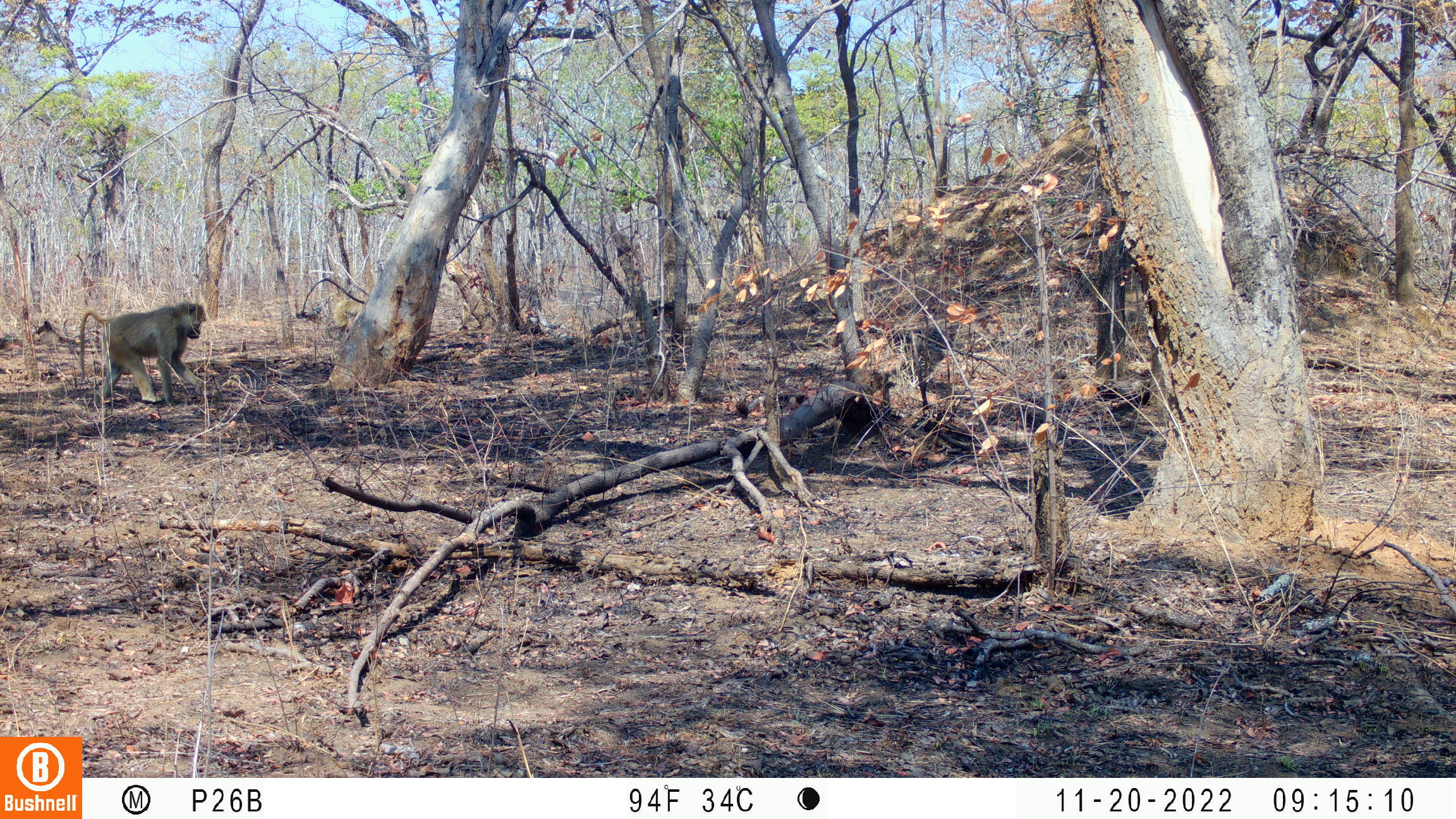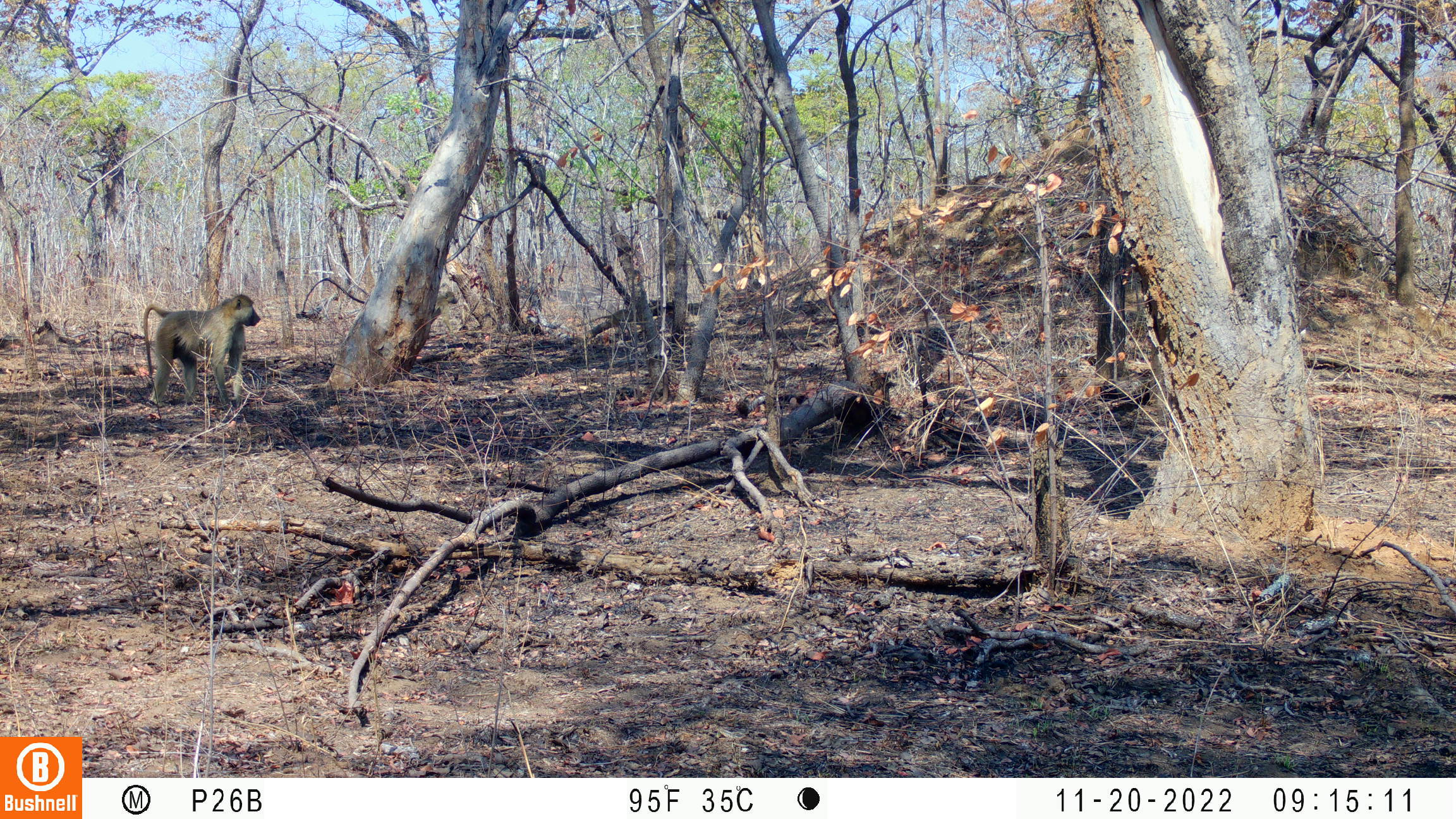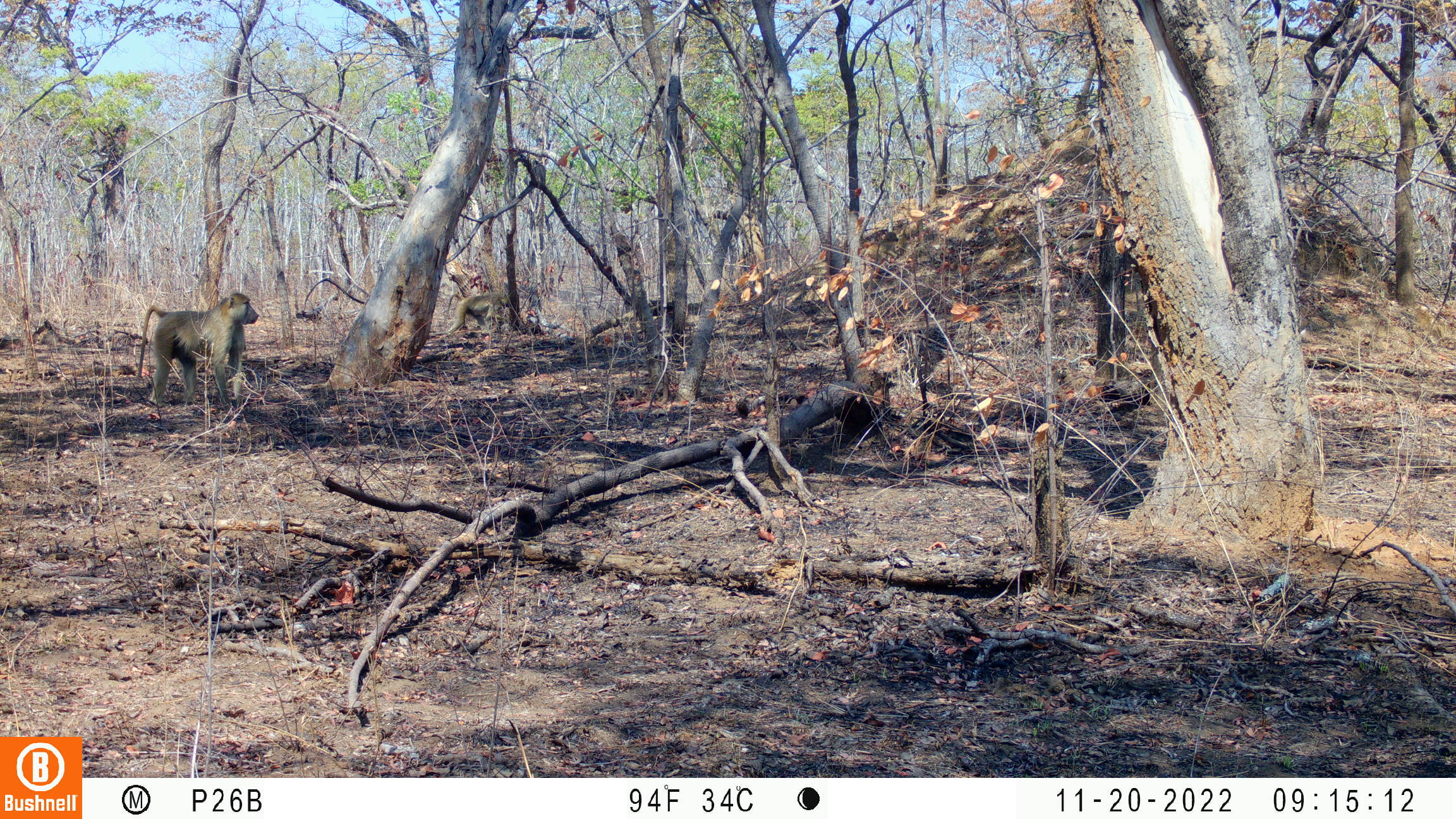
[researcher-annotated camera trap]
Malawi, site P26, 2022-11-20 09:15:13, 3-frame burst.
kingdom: Animalia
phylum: Chordata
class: Mammalia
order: Primates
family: Cercopithecidae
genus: Papio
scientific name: Papio cynocephalus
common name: yellow baboon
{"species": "yellow baboon (Papio cynocephalus)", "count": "2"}